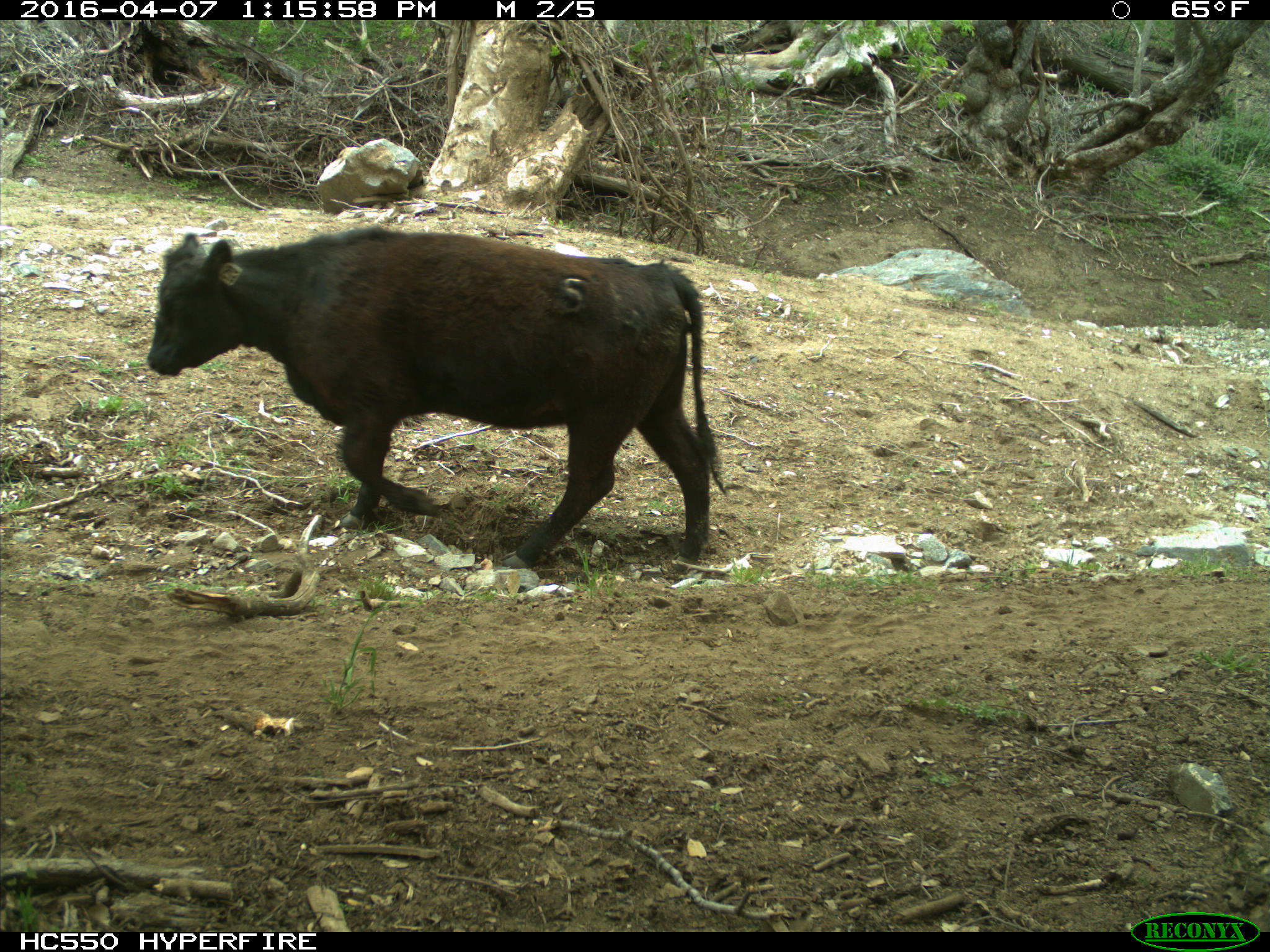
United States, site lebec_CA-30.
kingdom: Animalia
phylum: Chordata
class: Mammalia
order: Artiodactyla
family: Bovidae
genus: Bos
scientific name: Bos taurus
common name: domestic cow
Bos taurus (domestic cow).